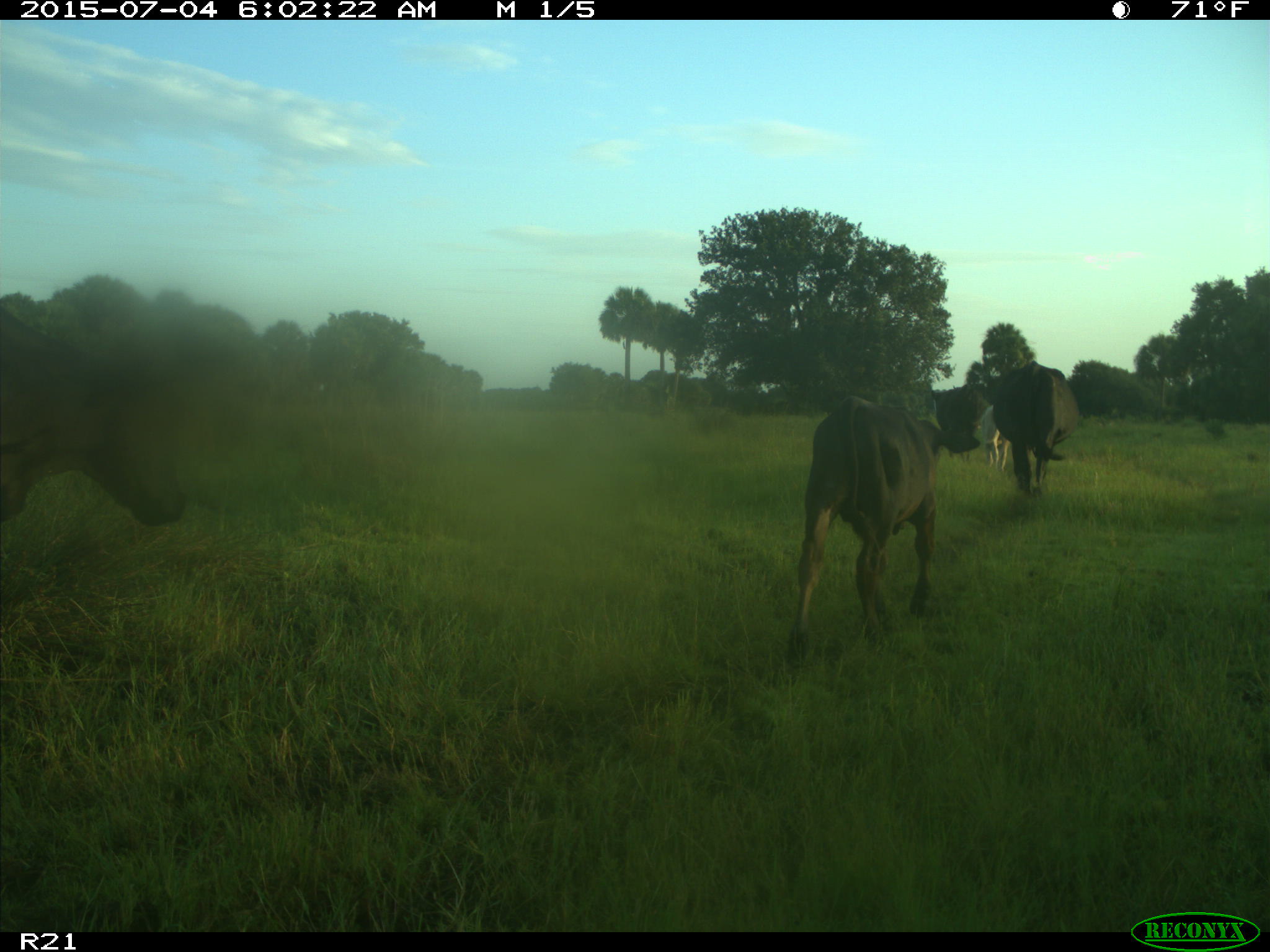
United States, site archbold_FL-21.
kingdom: Animalia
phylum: Chordata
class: Mammalia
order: Artiodactyla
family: Bovidae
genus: Bos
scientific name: Bos taurus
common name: domestic cow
Bos taurus (domestic cow).